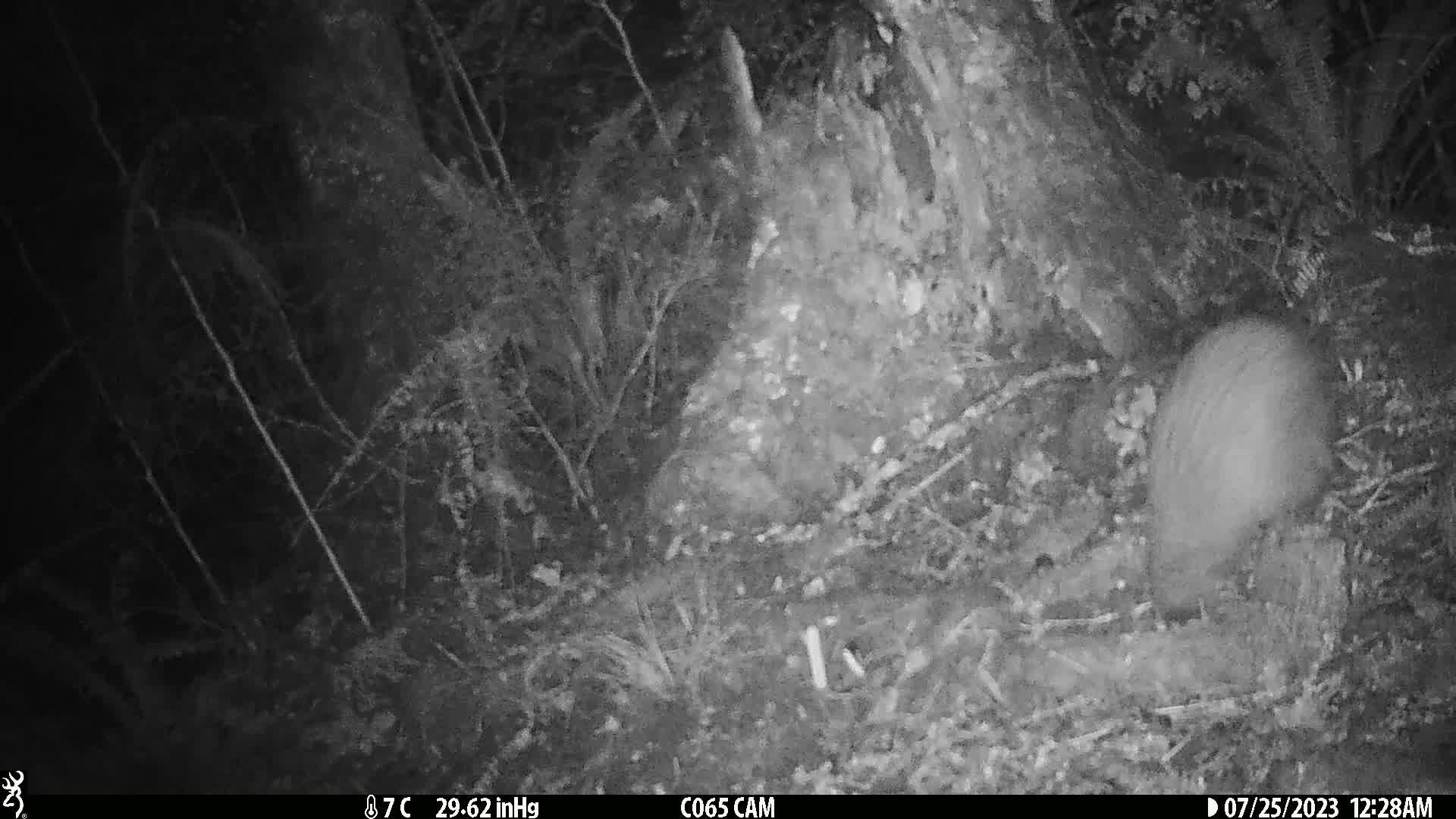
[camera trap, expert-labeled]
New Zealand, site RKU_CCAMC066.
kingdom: Animalia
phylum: Chordata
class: Aves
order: Apterygiformes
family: Apterygidae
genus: Apteryx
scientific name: Apteryx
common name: kiwi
Kiwi (Apteryx).